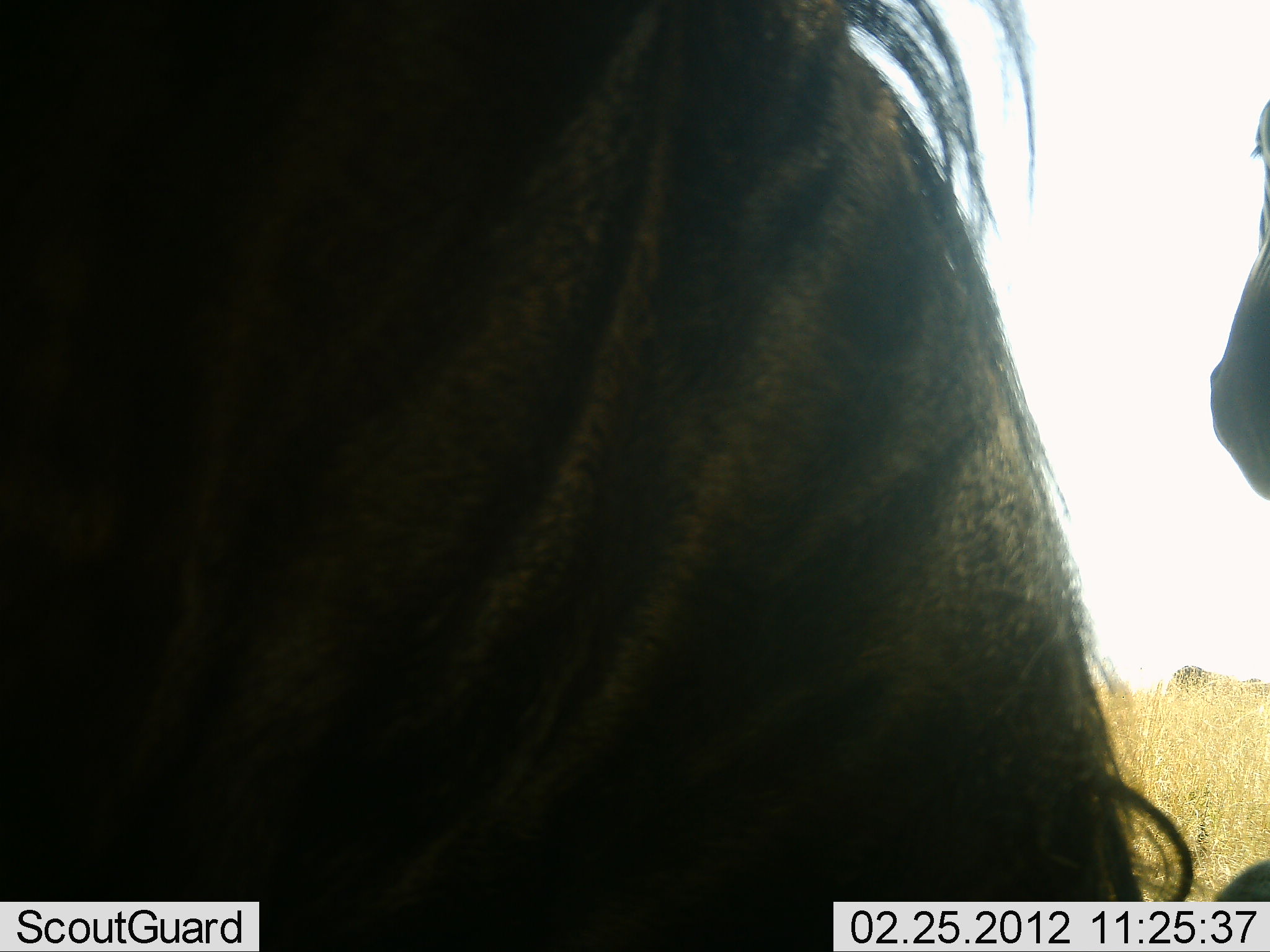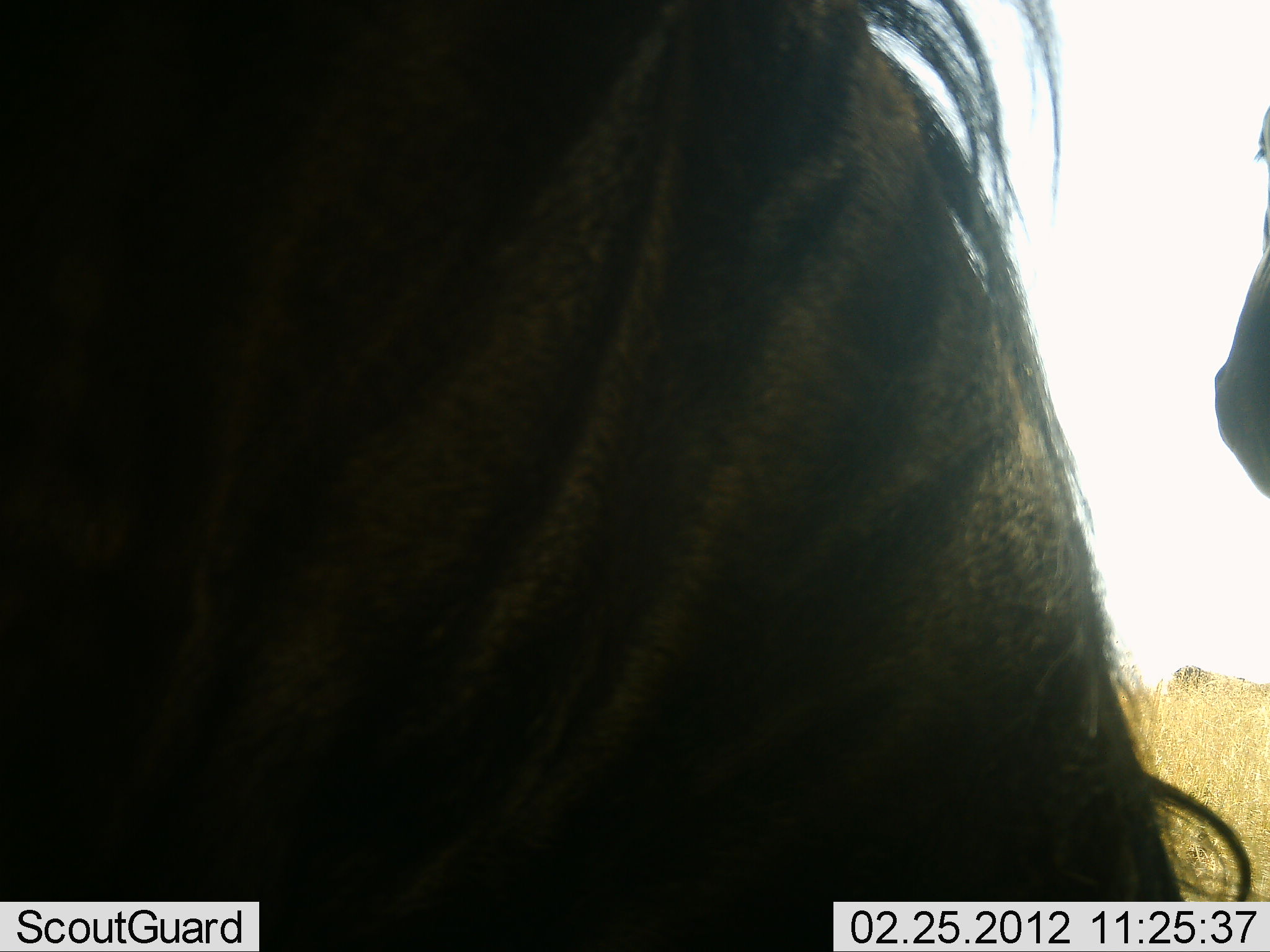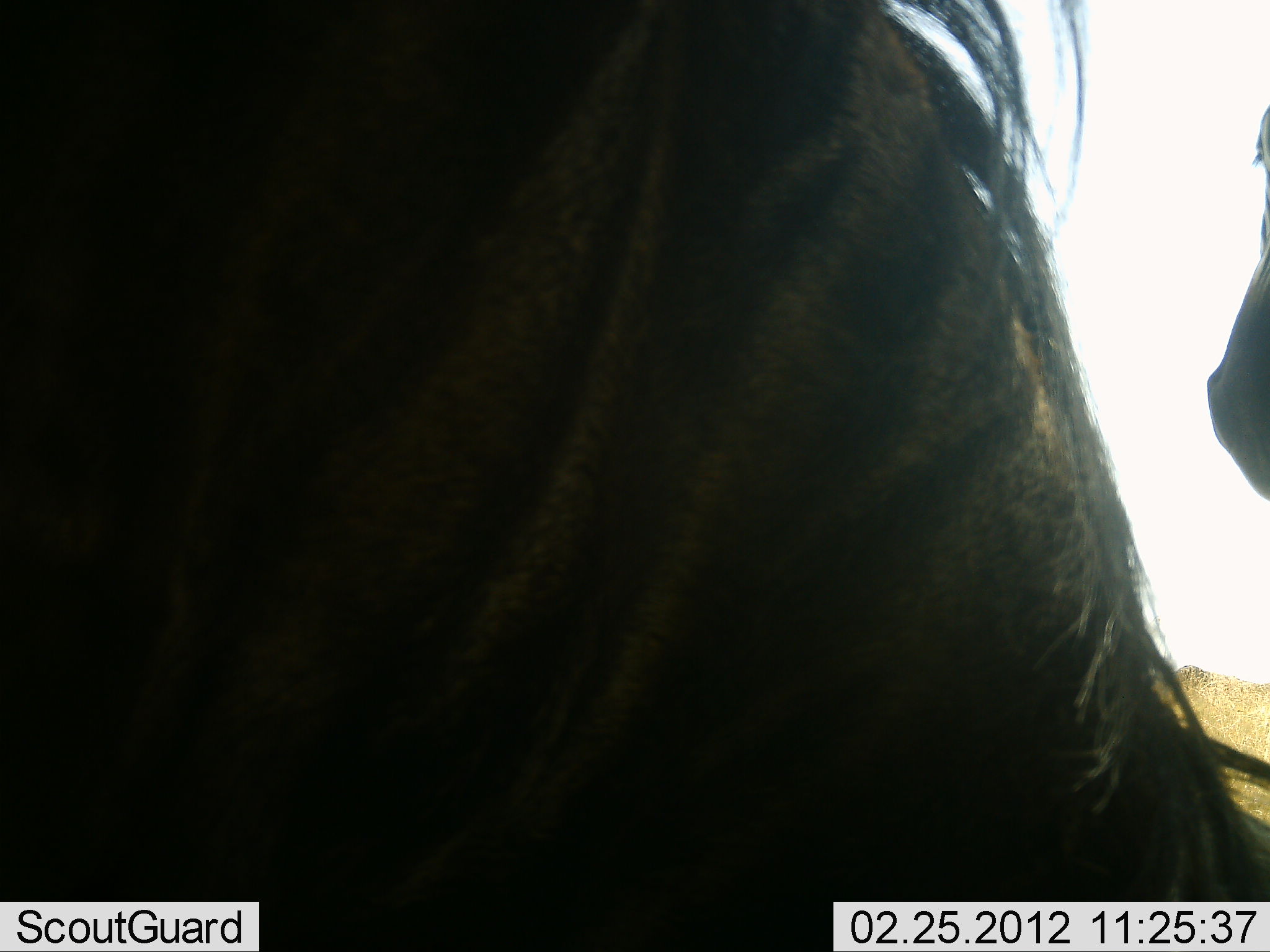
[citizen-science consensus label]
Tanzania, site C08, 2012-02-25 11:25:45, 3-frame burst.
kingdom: Animalia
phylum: Chordata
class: Mammalia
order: Artiodactyla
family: Bovidae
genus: Connochaetes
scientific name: Connochaetes taurinus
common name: blue wildebeest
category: wildebeest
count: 2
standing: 85%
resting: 10%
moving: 5%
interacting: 0%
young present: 0%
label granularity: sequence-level